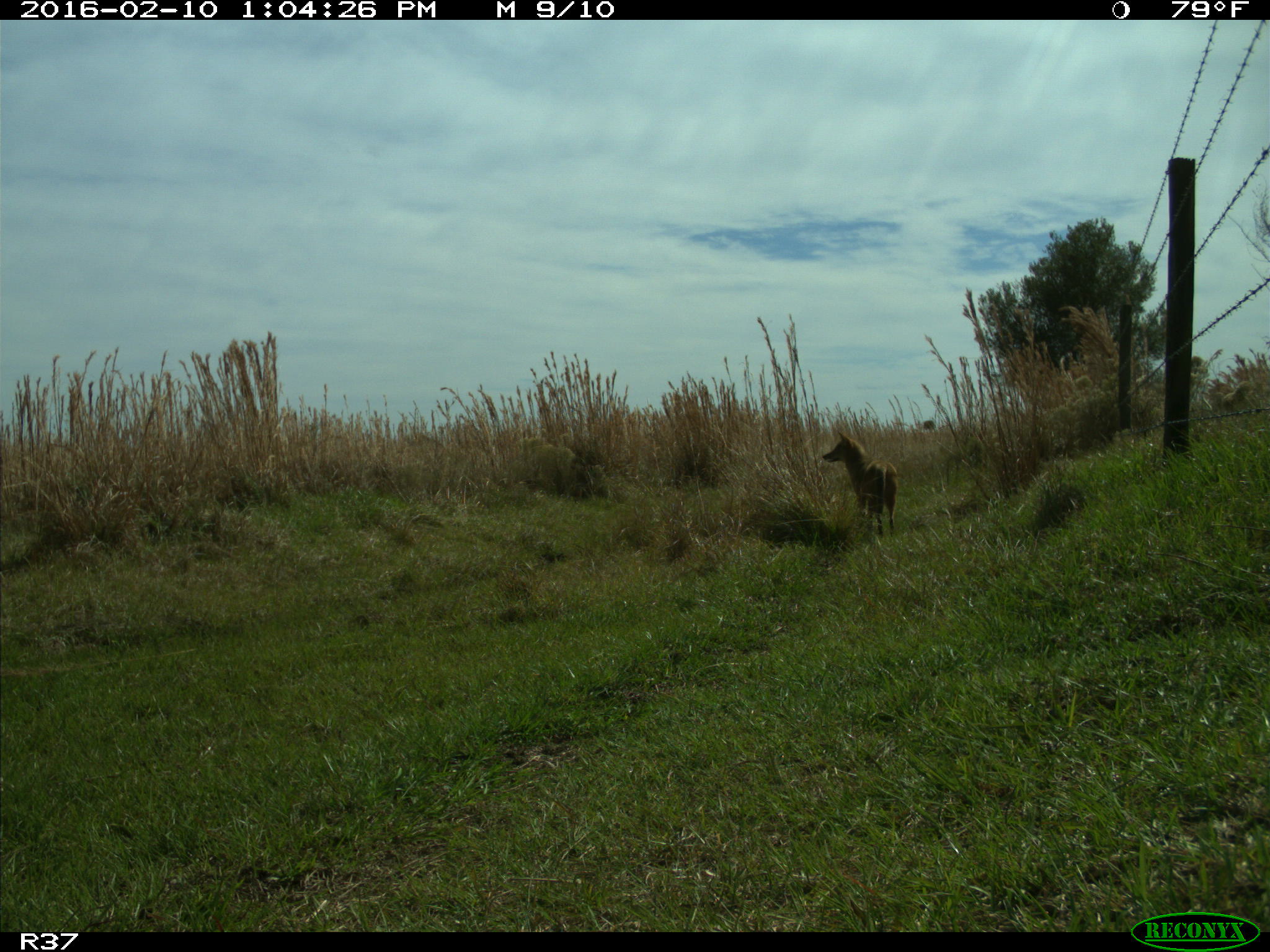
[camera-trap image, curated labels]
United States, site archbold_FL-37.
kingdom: Animalia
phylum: Chordata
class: Mammalia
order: Carnivora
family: Canidae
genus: Canis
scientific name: Canis latrans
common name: coyote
Canis latrans (coyote).